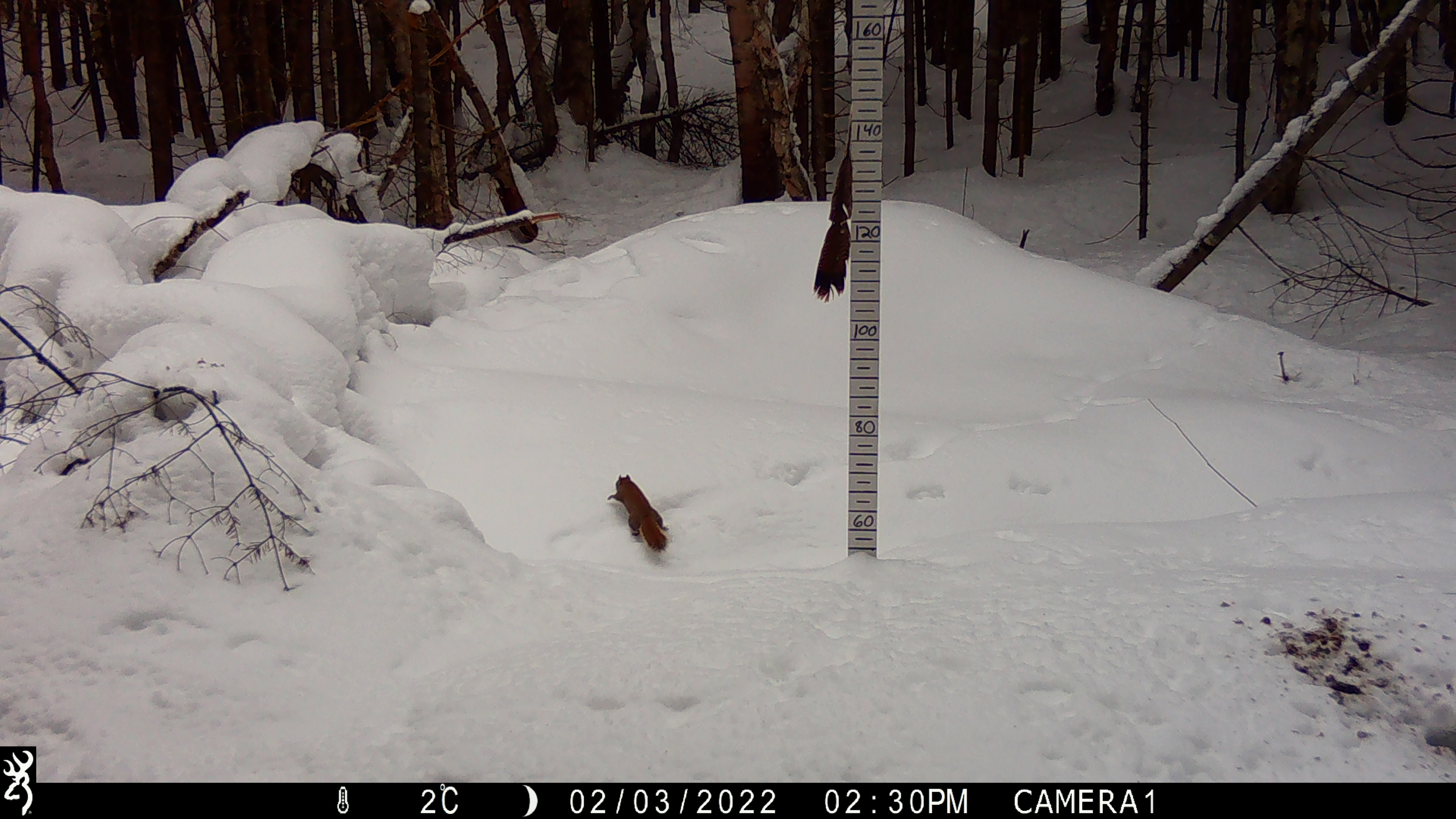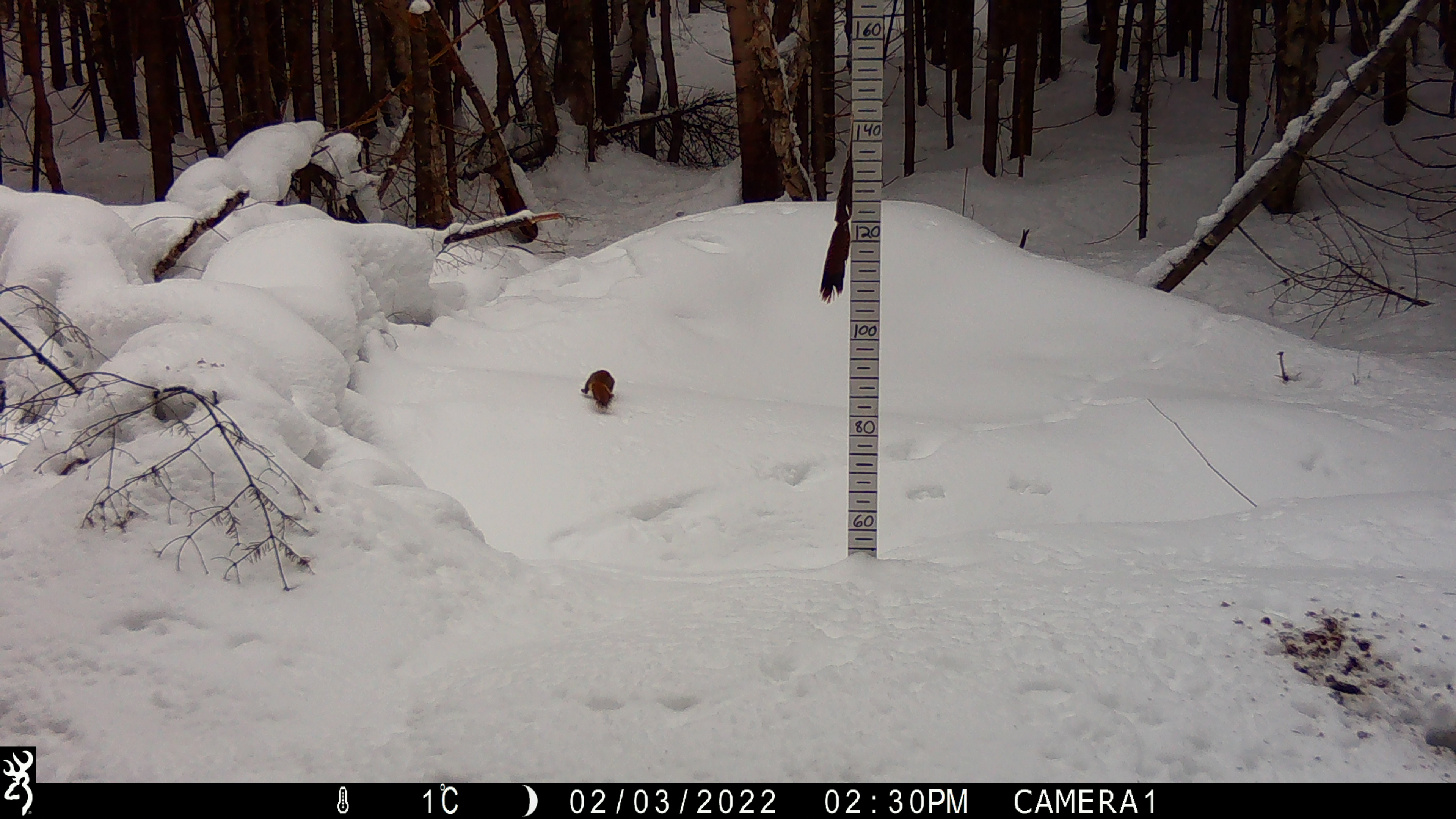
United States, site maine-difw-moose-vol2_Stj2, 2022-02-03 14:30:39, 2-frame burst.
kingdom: Animalia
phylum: Chordata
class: Mammalia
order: Rodentia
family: Sciuridae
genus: Tamiasciurus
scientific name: Tamiasciurus hudsonicus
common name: red squirrel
Red squirrel (Tamiasciurus hudsonicus).